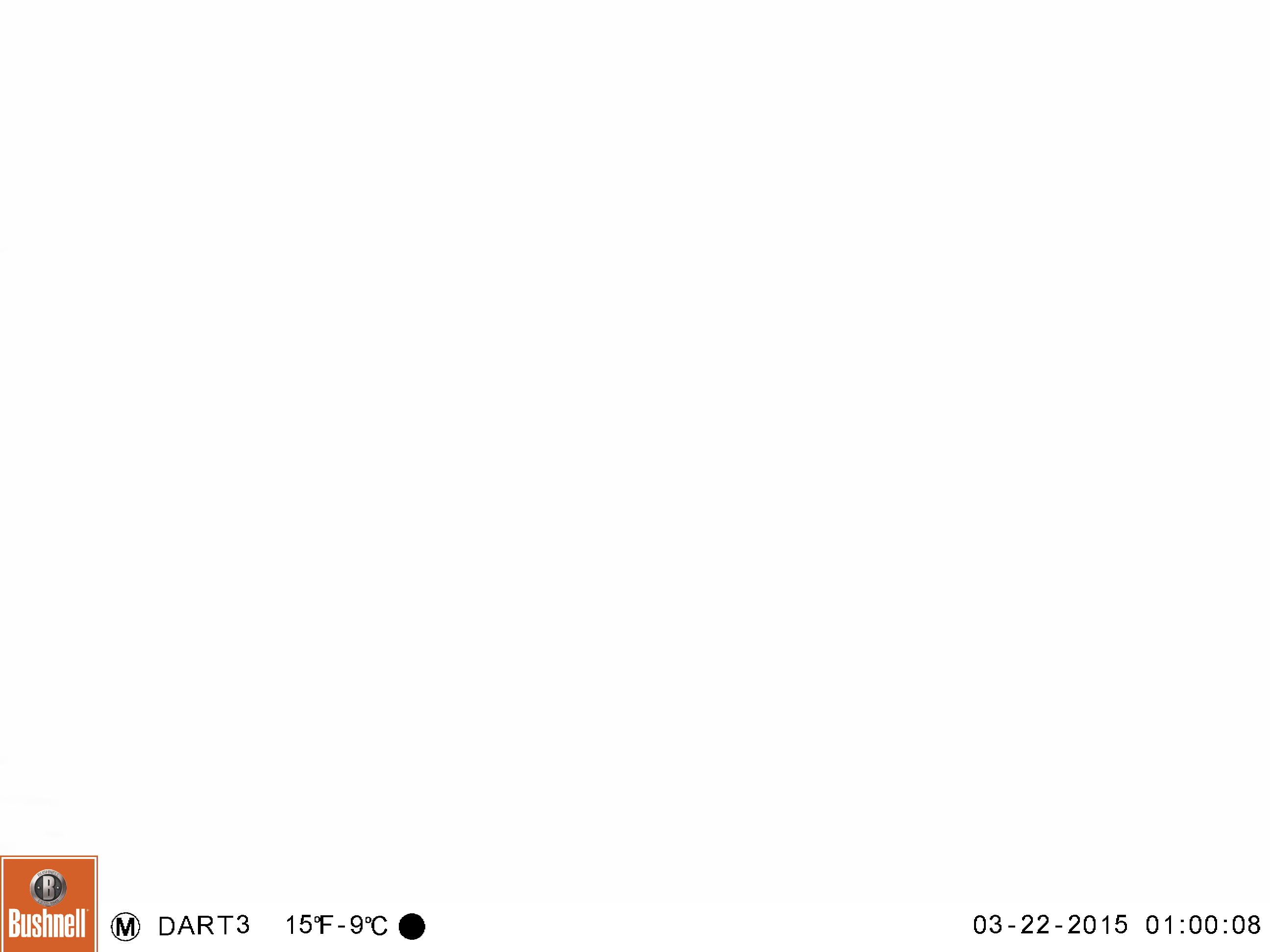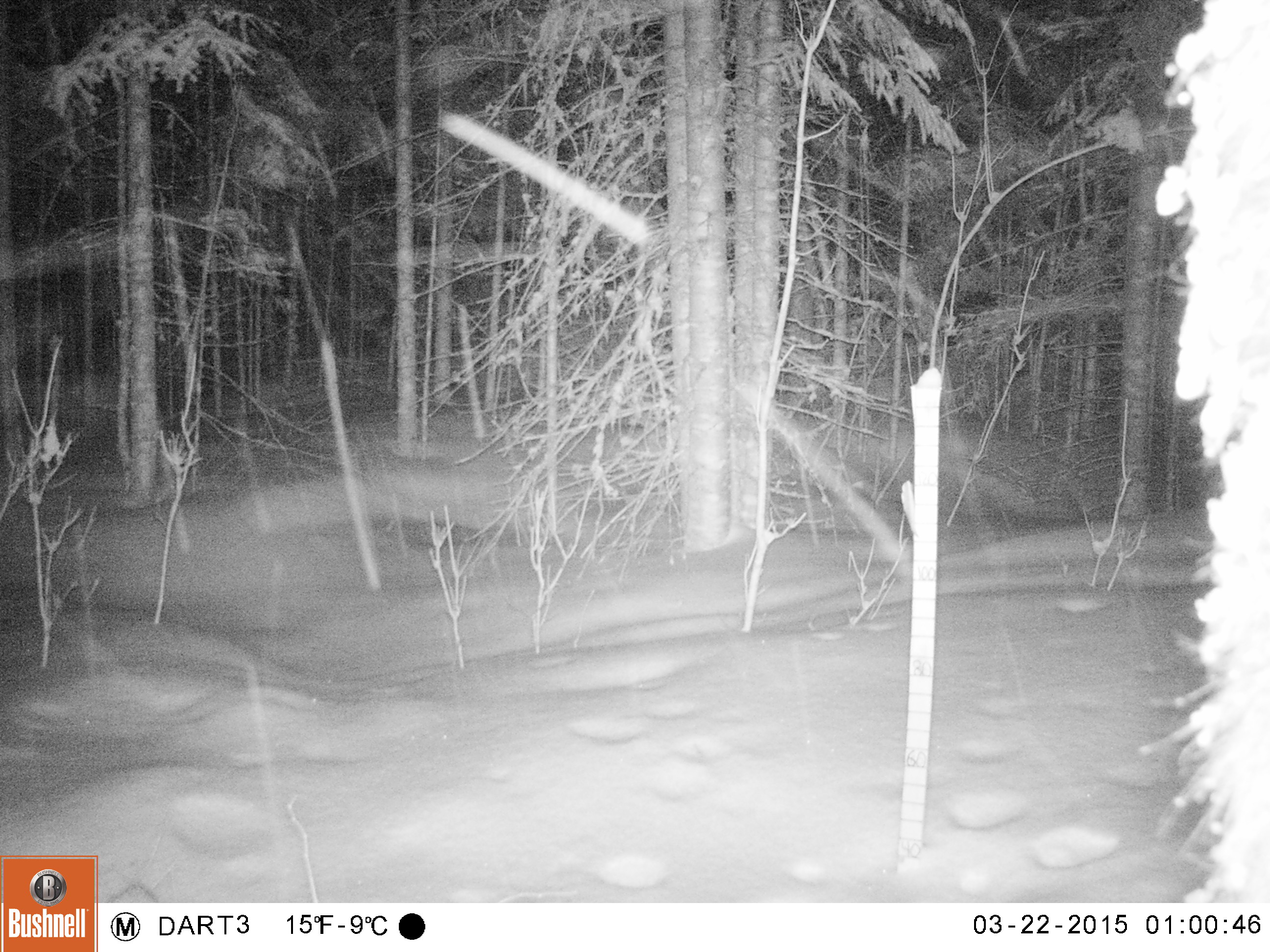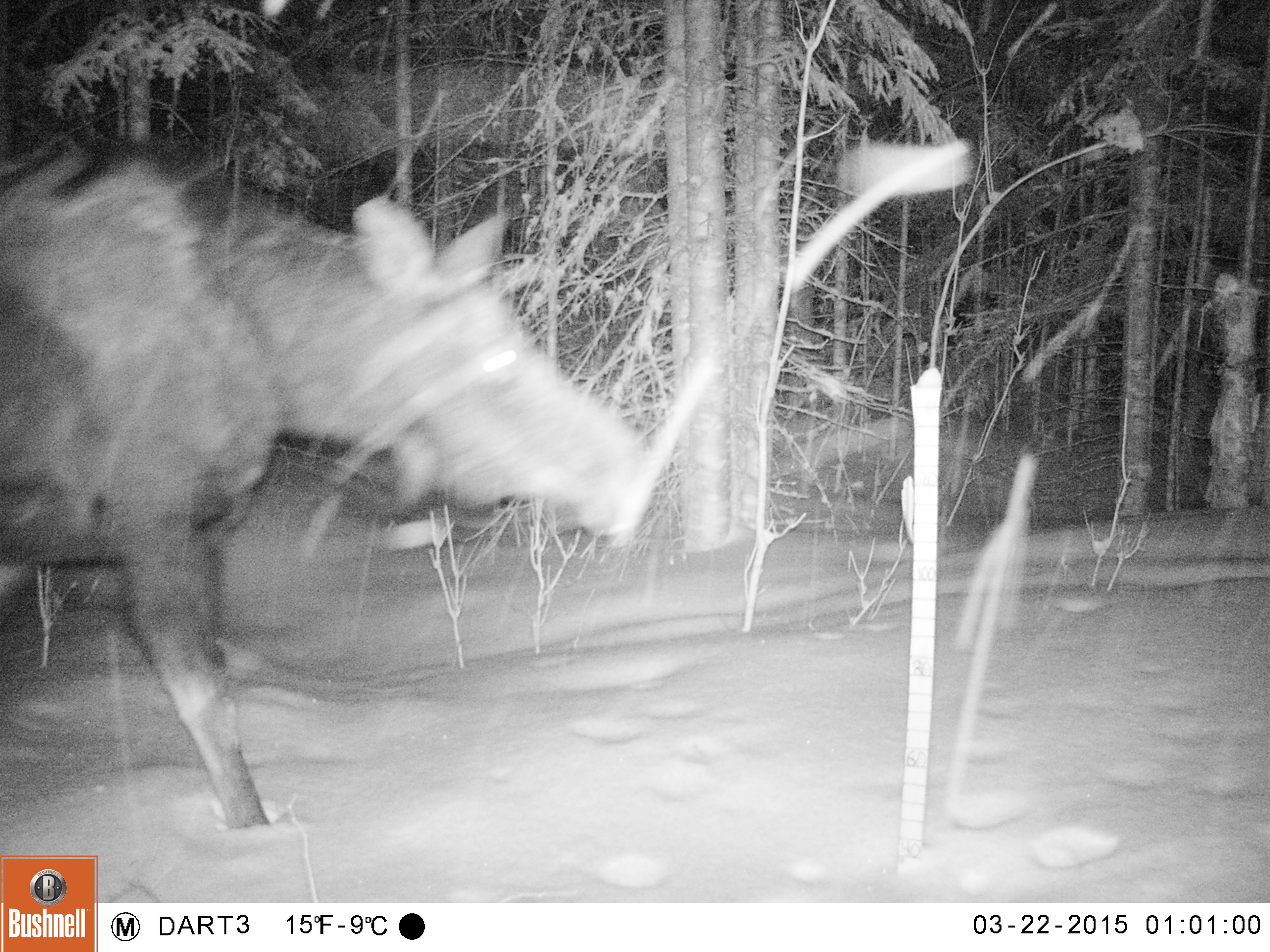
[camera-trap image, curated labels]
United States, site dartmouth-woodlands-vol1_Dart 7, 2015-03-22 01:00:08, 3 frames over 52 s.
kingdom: Animalia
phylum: Chordata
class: Mammalia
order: Artiodactyla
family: Cervidae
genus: Alces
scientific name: Alces alces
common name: moose